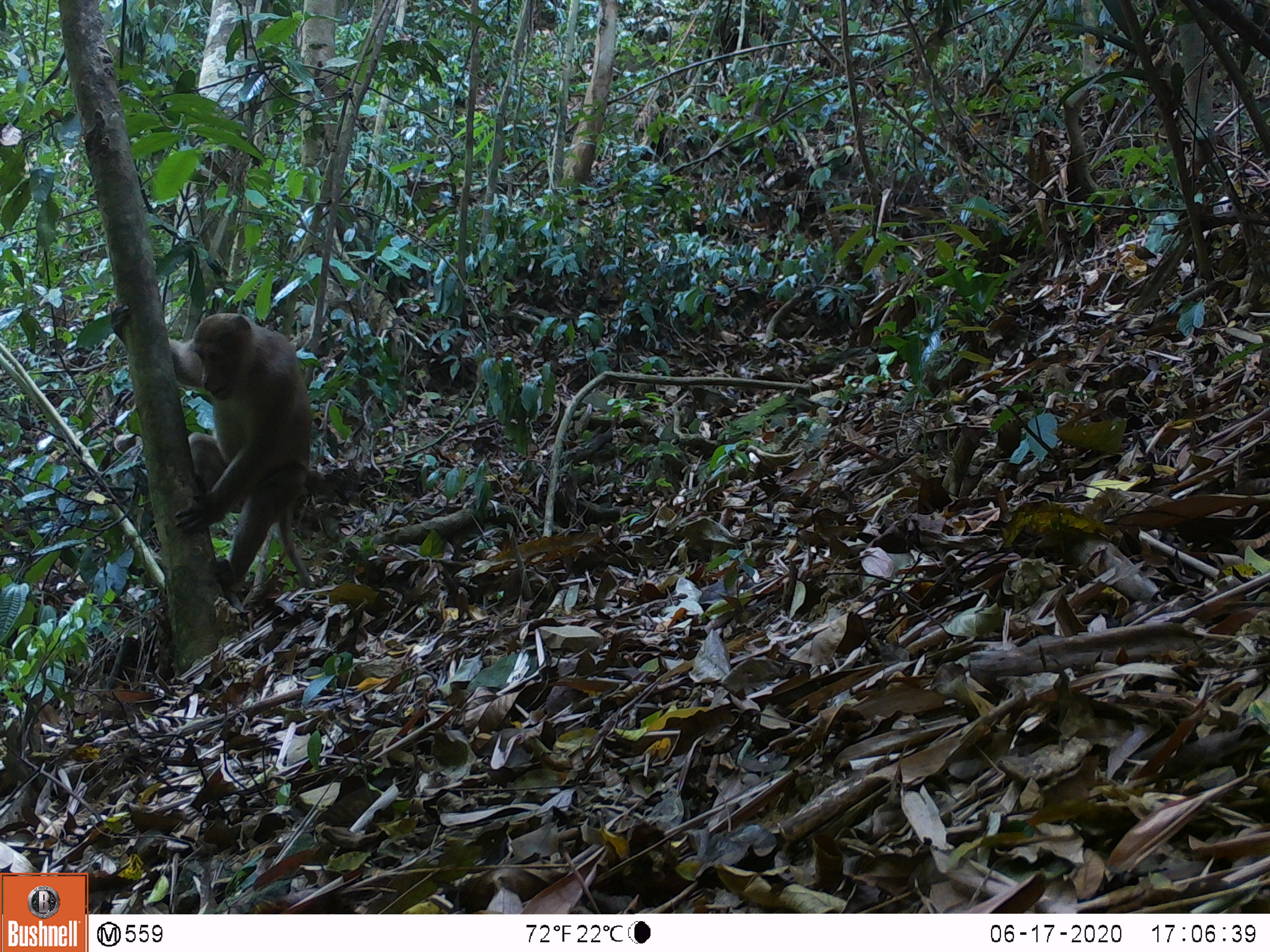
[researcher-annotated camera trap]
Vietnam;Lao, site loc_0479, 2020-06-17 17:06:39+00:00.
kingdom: Animalia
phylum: Chordata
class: Mammalia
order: Primates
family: Cercopithecidae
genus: Macaca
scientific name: Macaca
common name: macaques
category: assam or rhesus macaque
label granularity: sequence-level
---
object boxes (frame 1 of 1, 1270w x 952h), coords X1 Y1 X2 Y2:
assam or rhesus macaque: 109 303 314 594